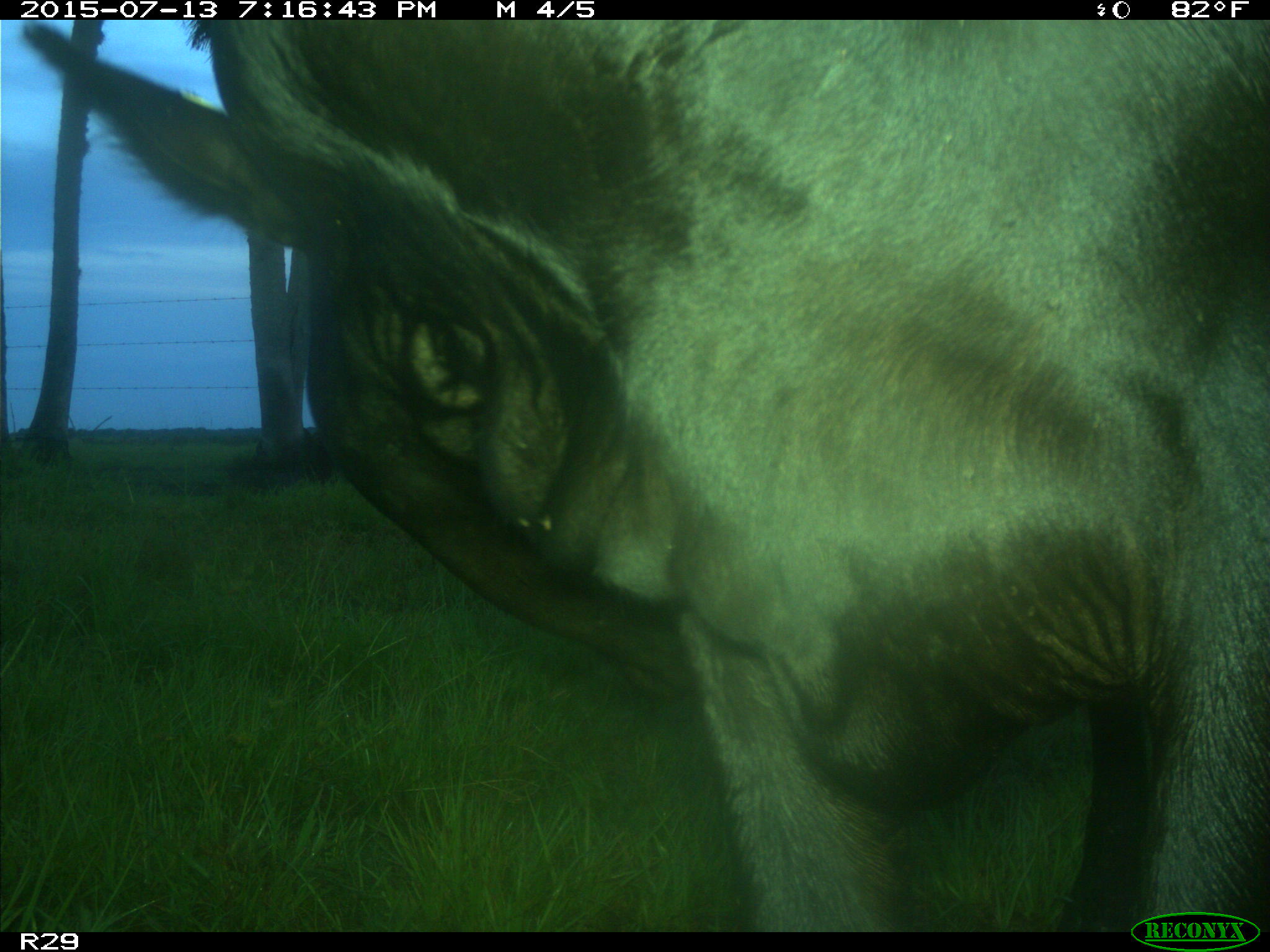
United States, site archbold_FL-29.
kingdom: Animalia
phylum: Chordata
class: Mammalia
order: Artiodactyla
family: Bovidae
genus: Bos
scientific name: Bos taurus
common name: domestic cow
Bos taurus (domestic cow).